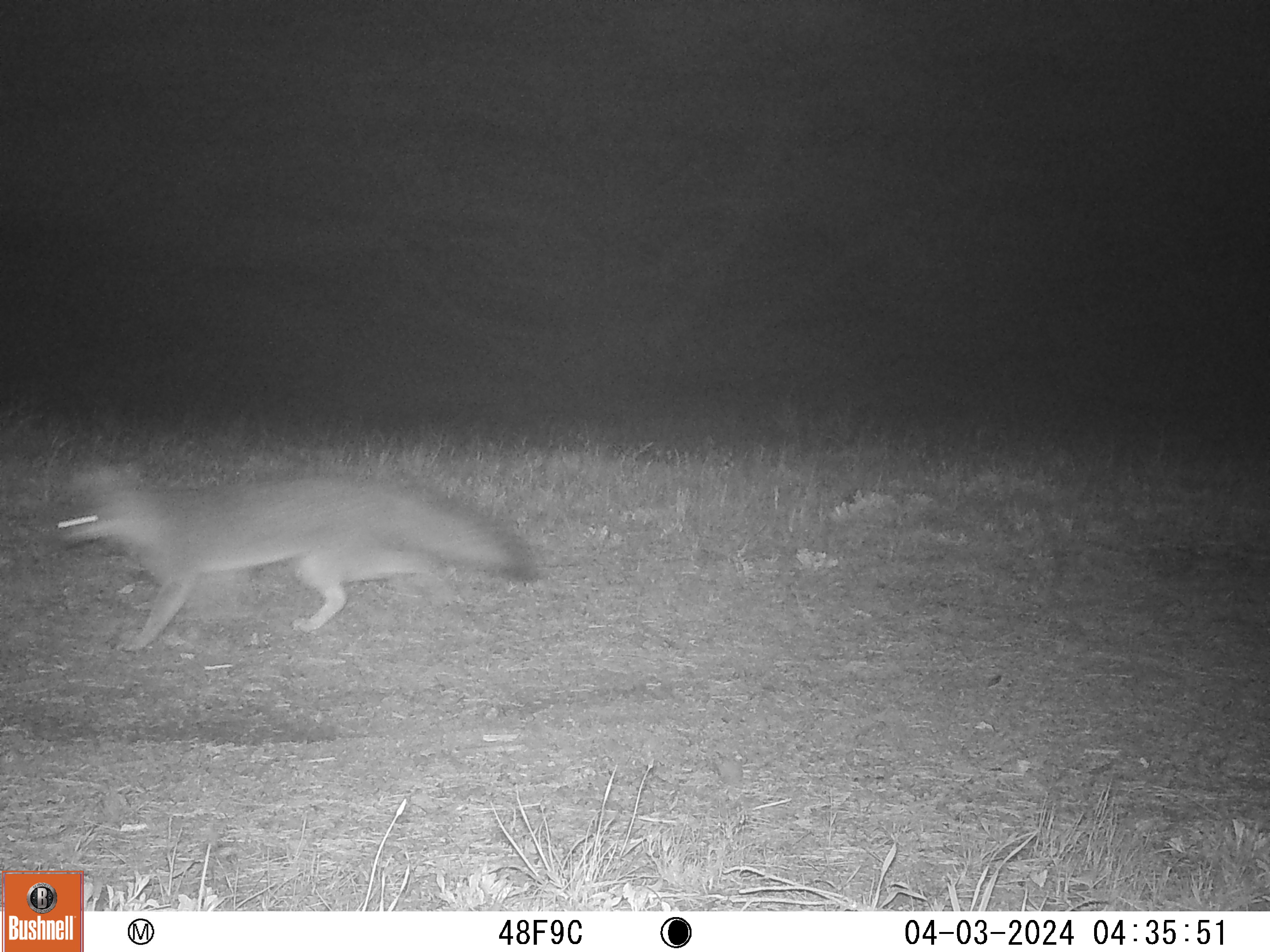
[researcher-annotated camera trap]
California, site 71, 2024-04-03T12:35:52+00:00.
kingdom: Animalia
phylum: Chordata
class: Mammalia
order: Carnivora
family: Canidae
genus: Urocyon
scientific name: Urocyon cinereoargenteus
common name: gray fox